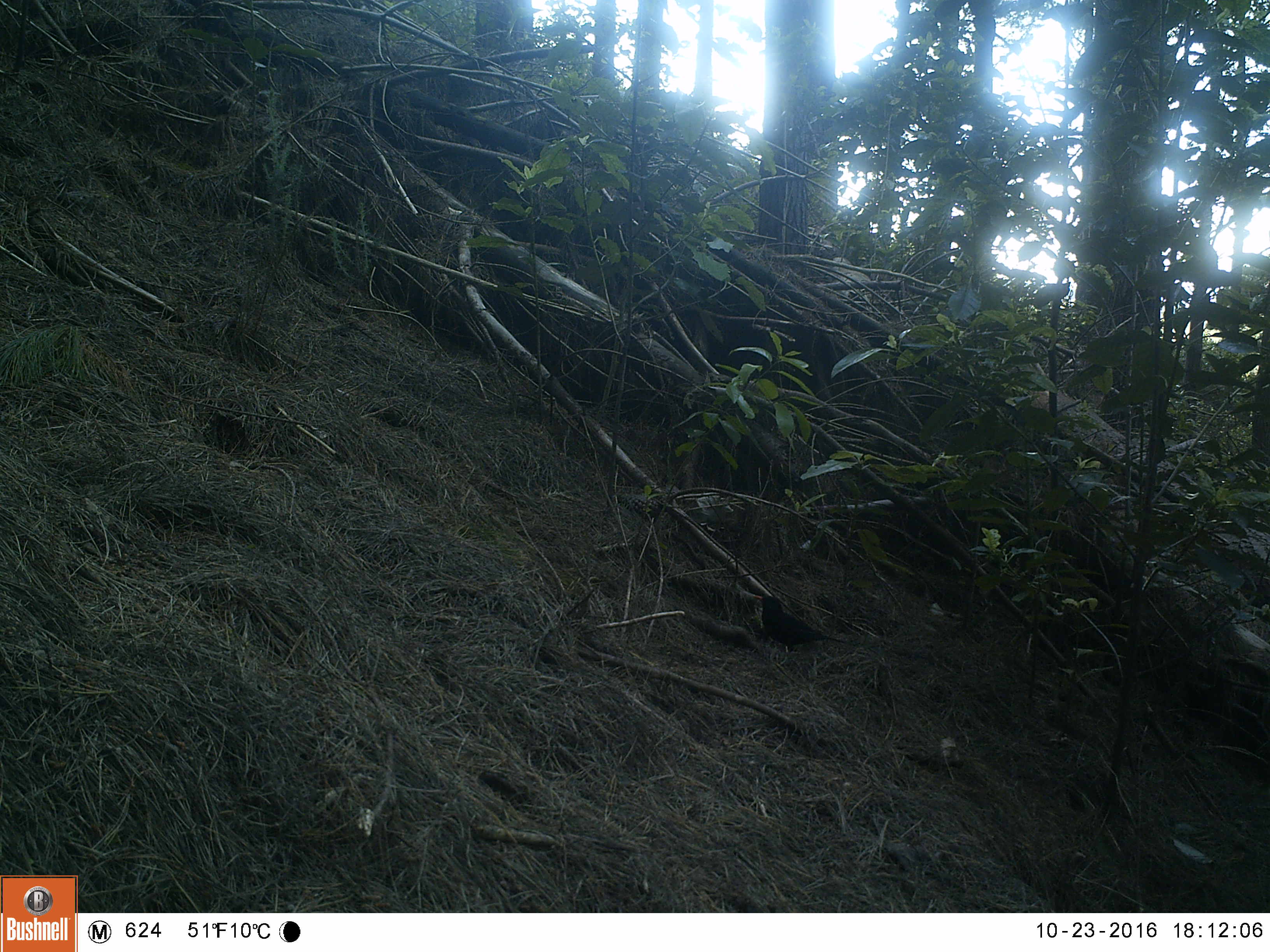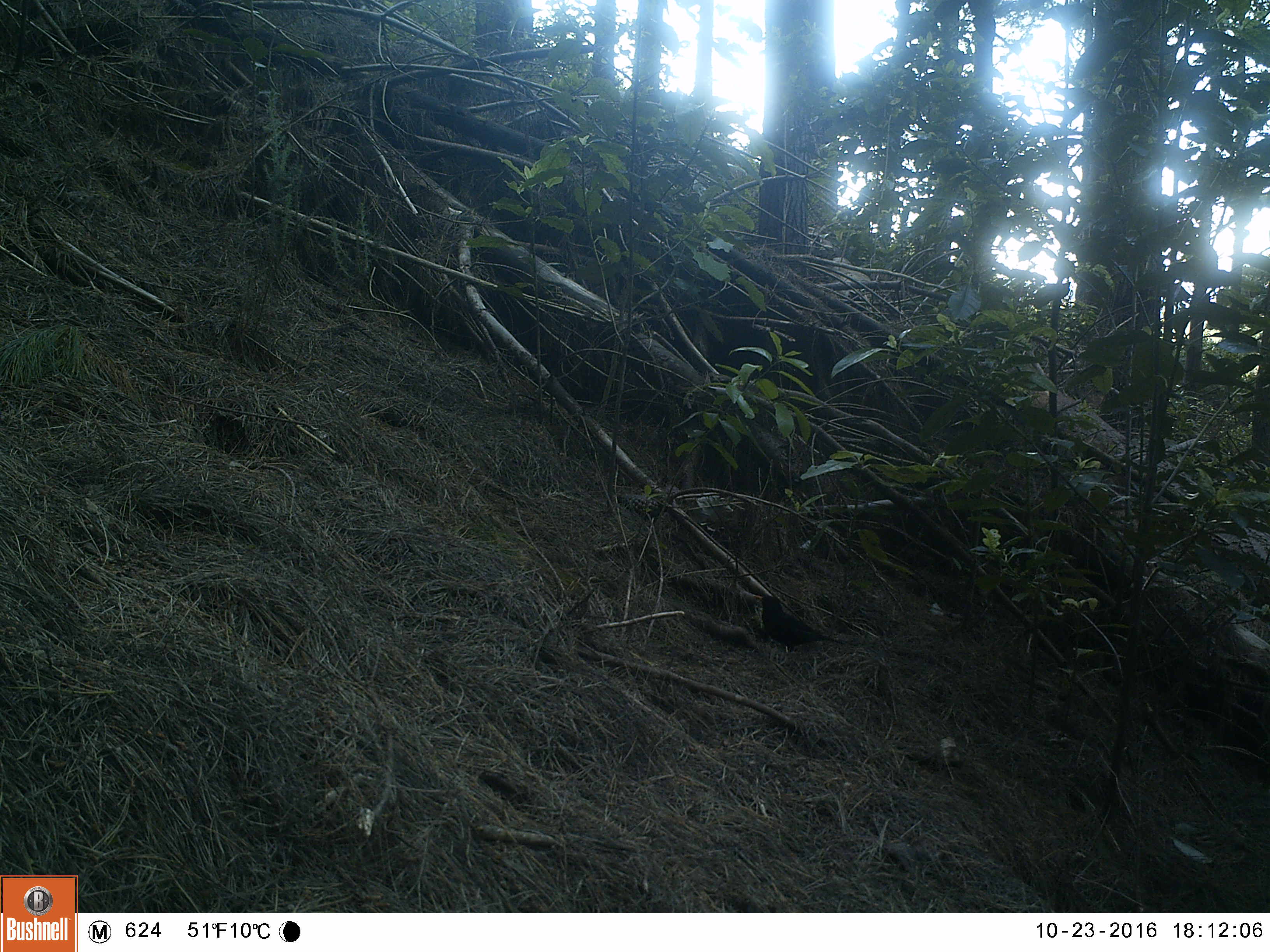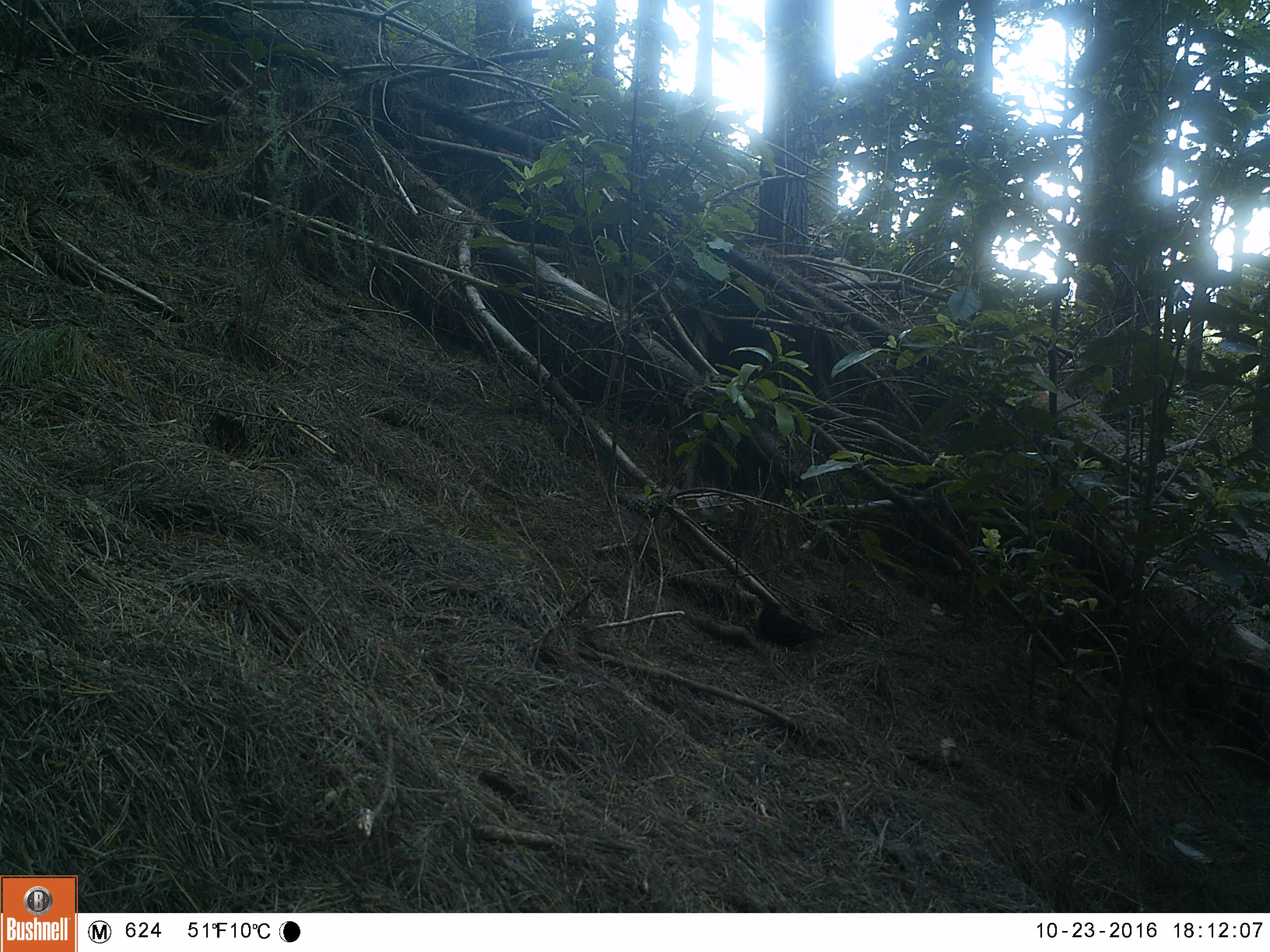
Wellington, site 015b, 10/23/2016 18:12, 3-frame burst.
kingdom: Animalia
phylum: Chordata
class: Aves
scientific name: Aves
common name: bird